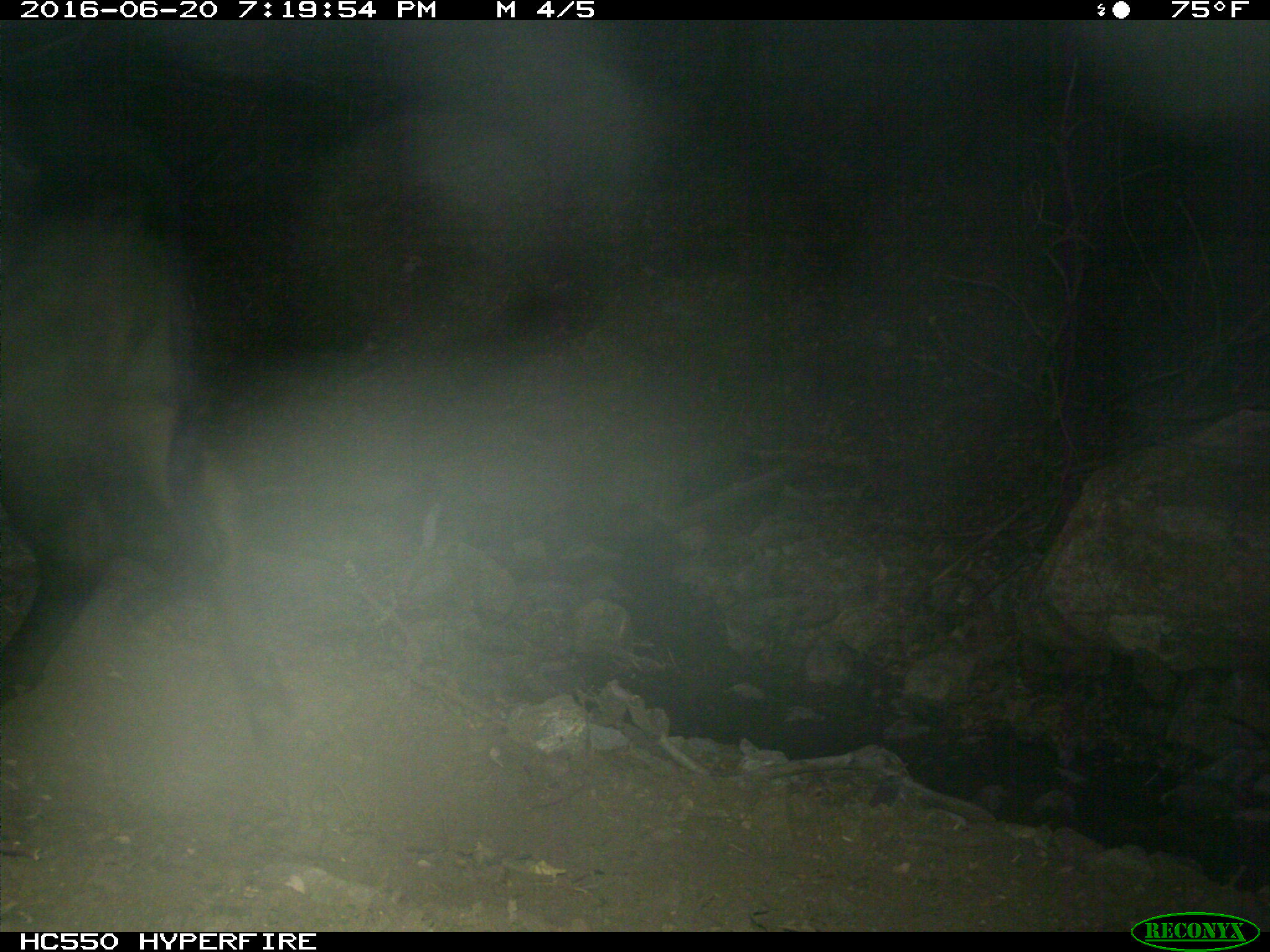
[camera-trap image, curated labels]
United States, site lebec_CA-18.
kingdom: Animalia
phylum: Chordata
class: Mammalia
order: Artiodactyla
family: Bovidae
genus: Bos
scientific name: Bos taurus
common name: domestic cow